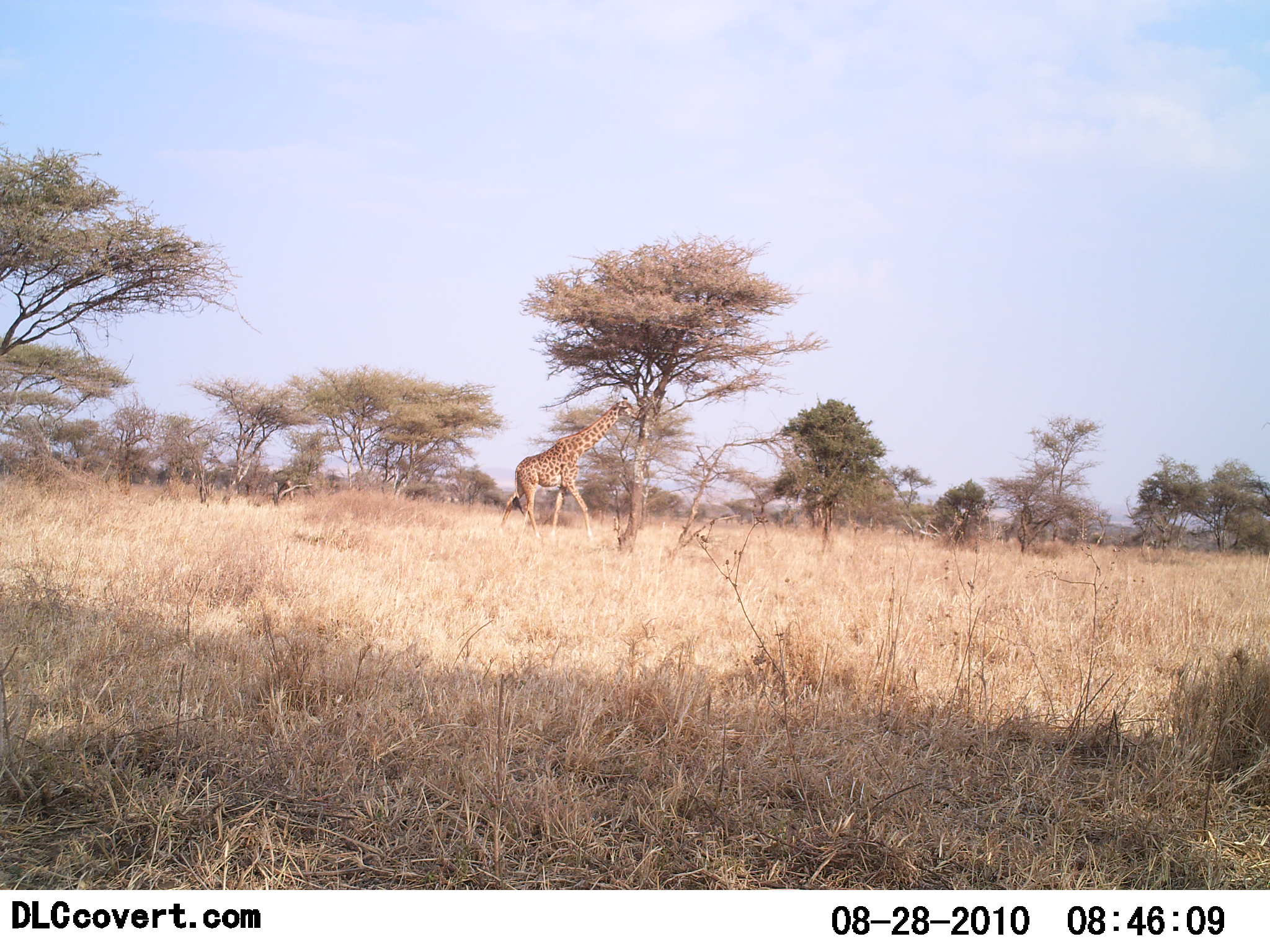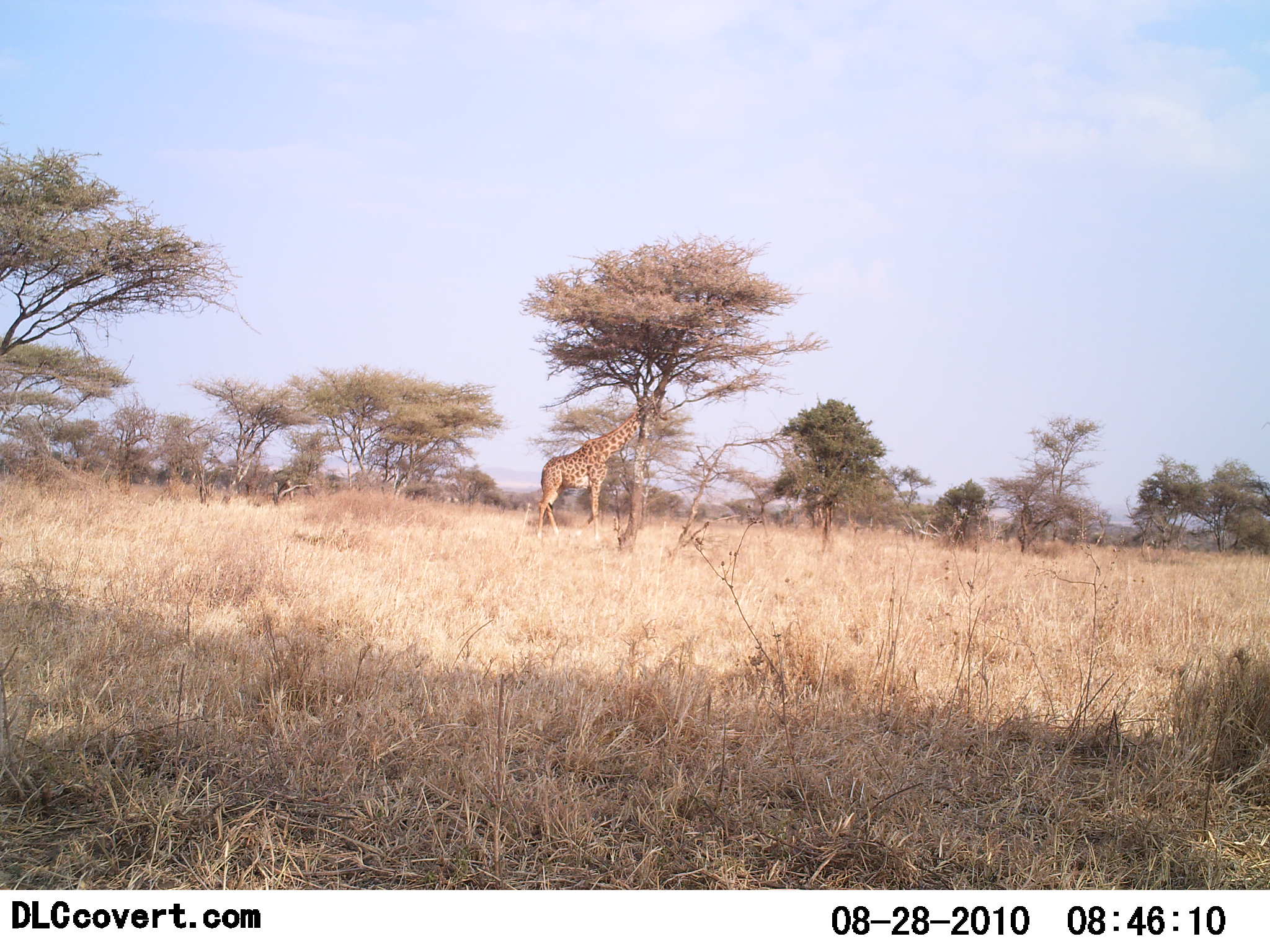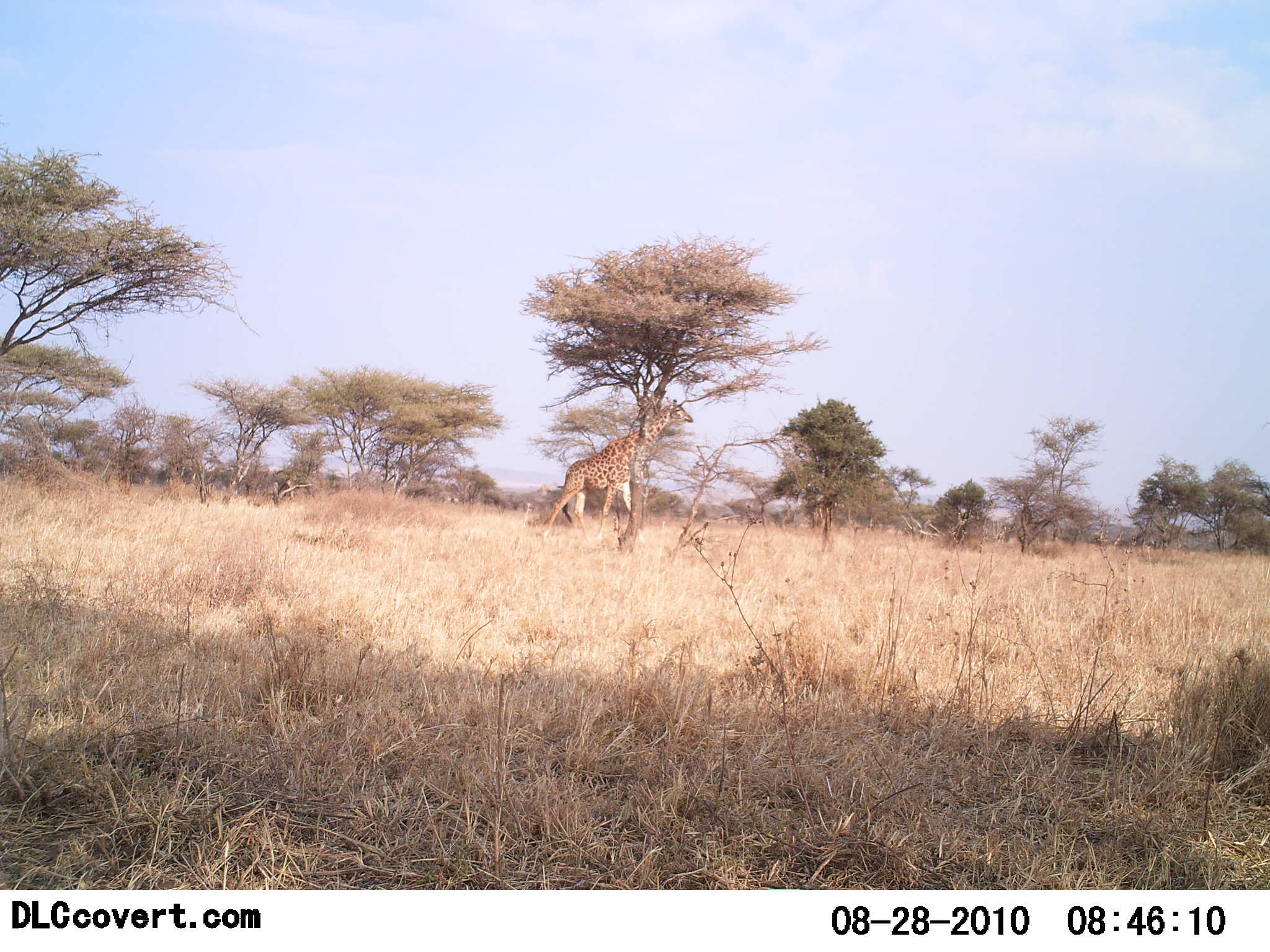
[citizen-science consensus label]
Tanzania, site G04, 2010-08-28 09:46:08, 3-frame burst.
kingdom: Animalia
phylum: Chordata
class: Mammalia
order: Artiodactyla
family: Giraffidae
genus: Giraffa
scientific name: Giraffa camelopardalis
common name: giraffe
Giraffe (Giraffa camelopardalis), count 1. Behavior (volunteer vote fractions): standing 9%, resting 0%, moving 82%, interacting 0%. Young present (vote fraction): 0%. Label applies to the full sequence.